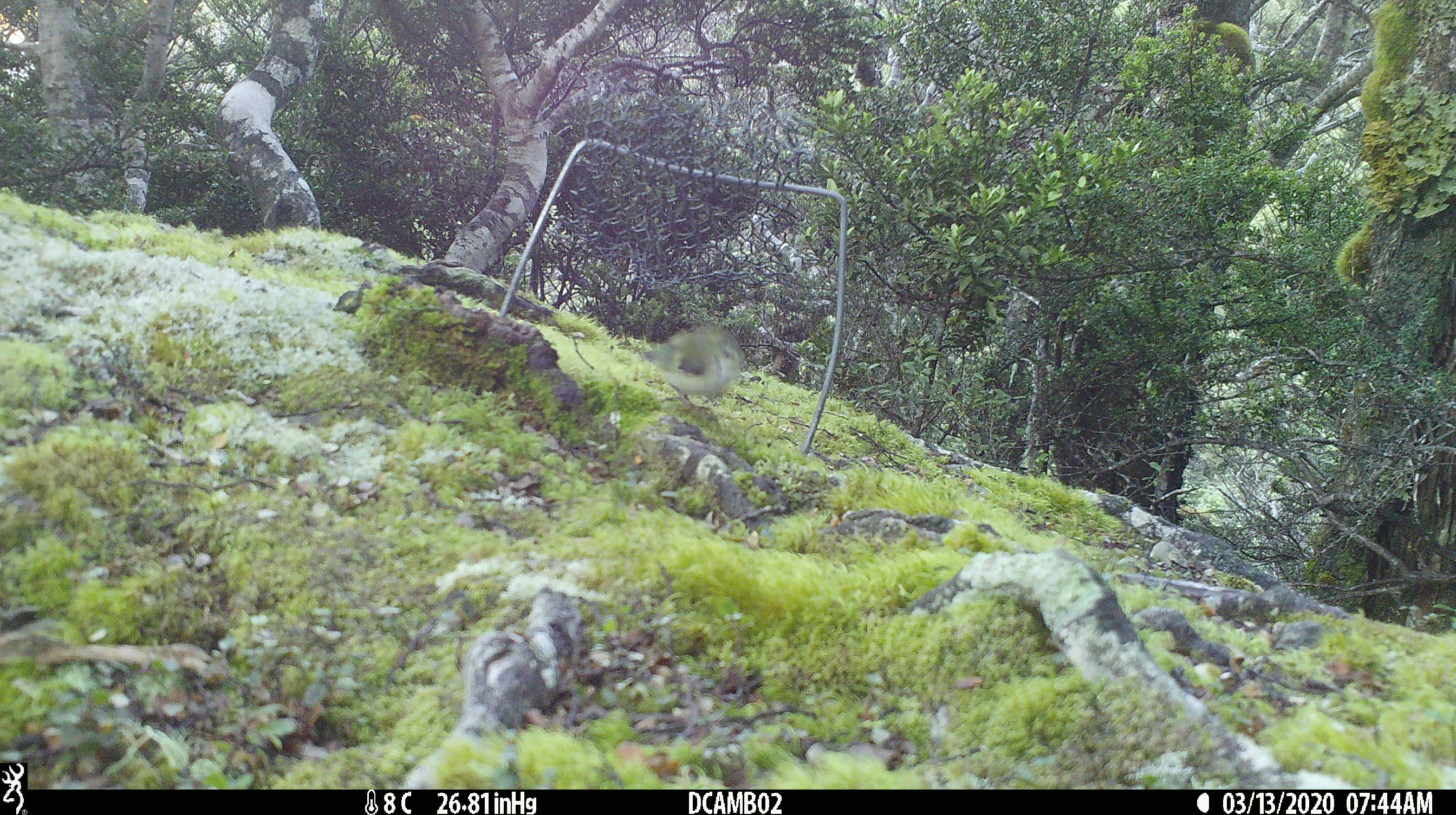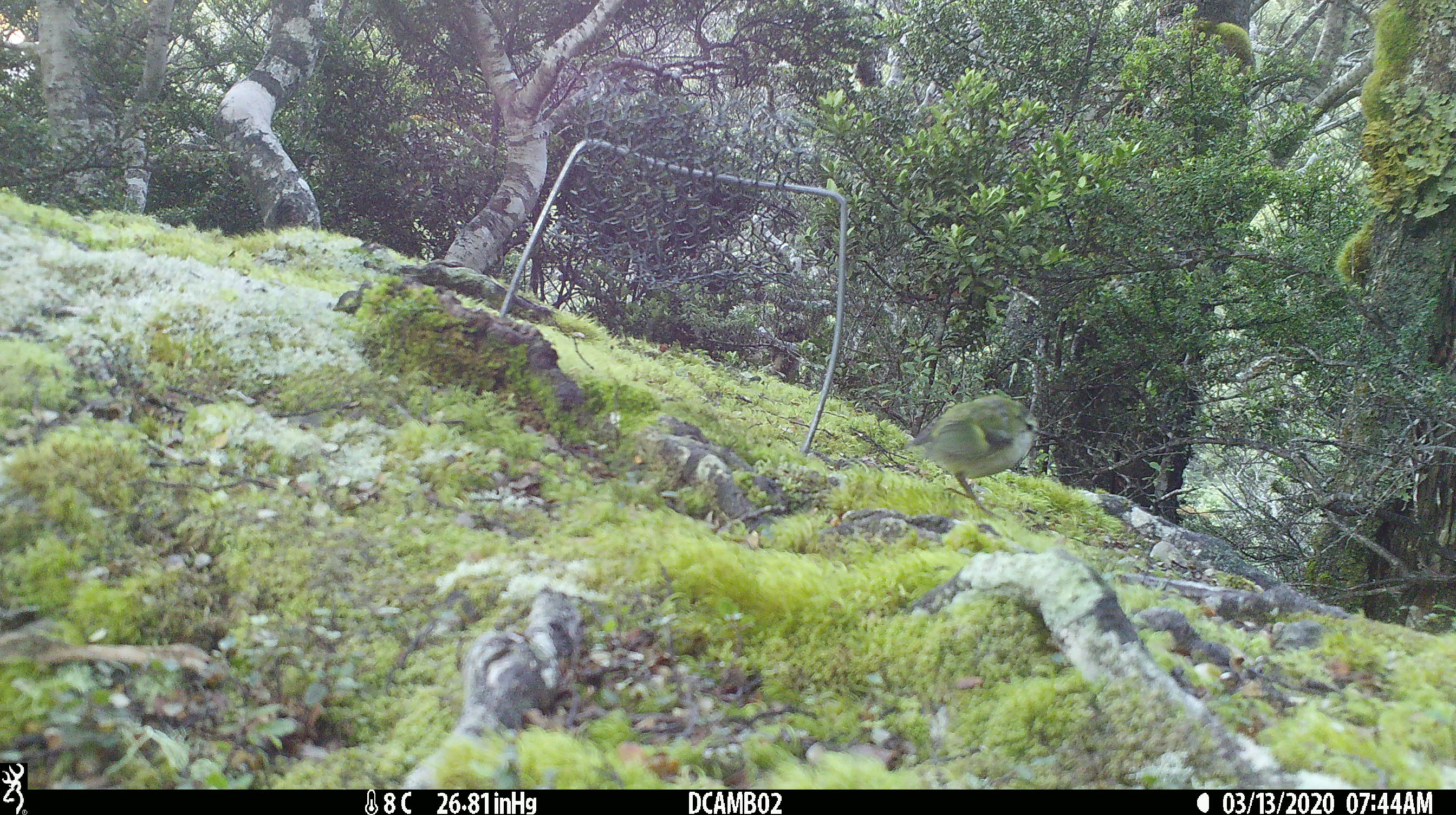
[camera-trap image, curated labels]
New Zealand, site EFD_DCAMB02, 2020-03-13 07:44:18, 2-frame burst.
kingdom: Animalia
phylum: Chordata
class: Aves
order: Passeriformes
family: Acanthisittidae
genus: Acanthisitta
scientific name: Acanthisitta chloris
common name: rifleman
Rifleman (Acanthisitta chloris).